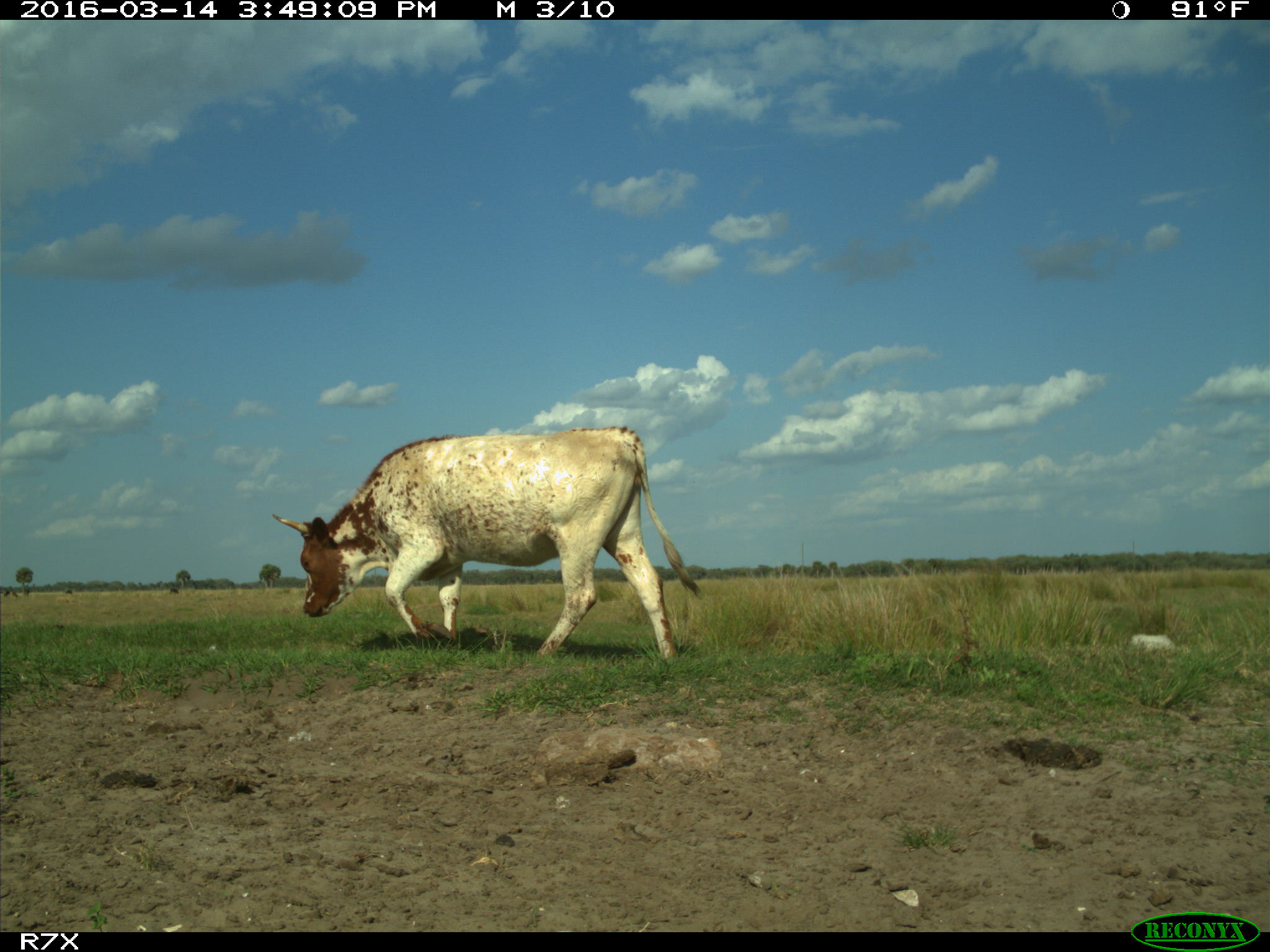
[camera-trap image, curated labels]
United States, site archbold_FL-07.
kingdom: Animalia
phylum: Chordata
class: Mammalia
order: Artiodactyla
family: Bovidae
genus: Bos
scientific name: Bos taurus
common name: domestic cow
Bos taurus (domestic cow).